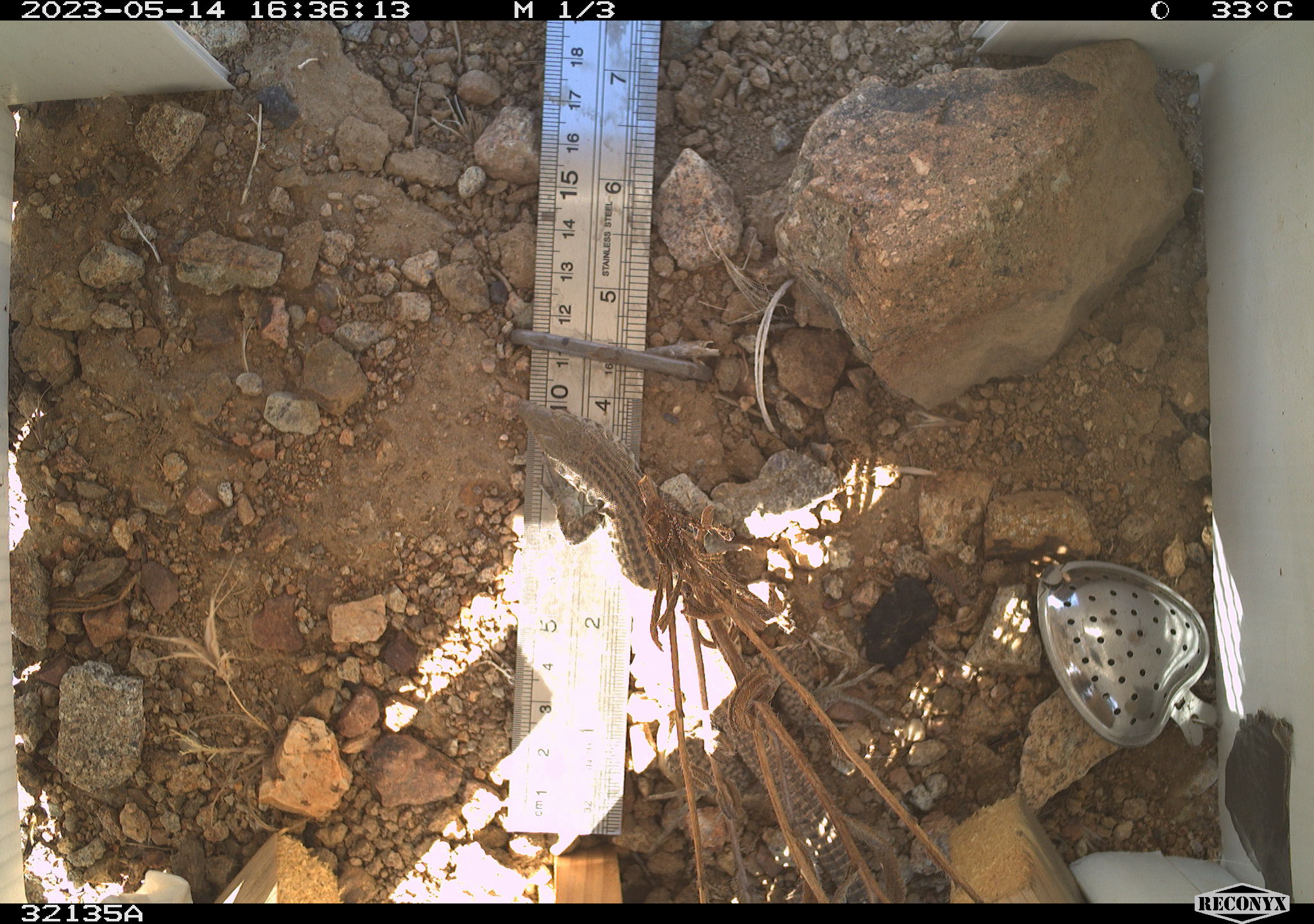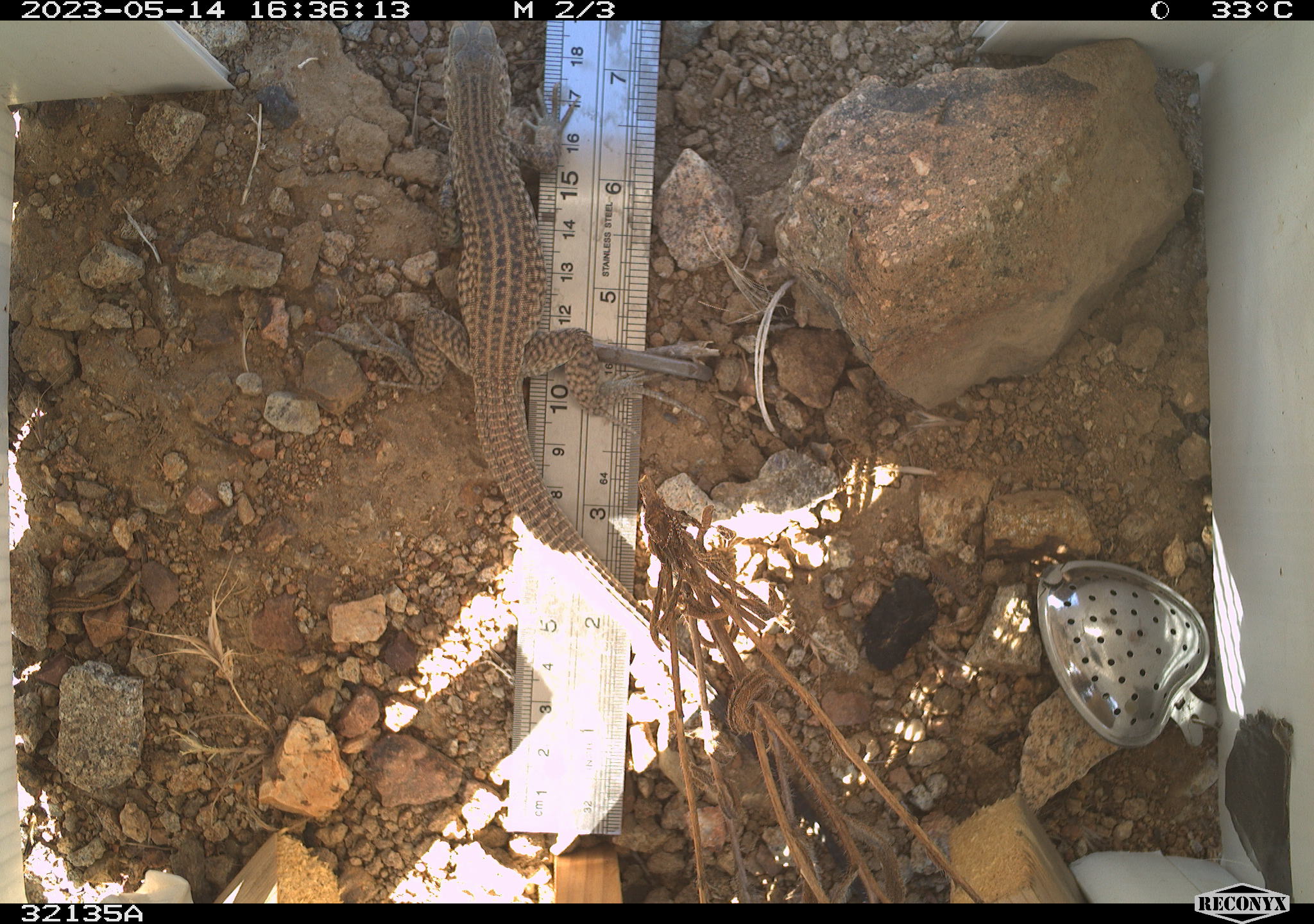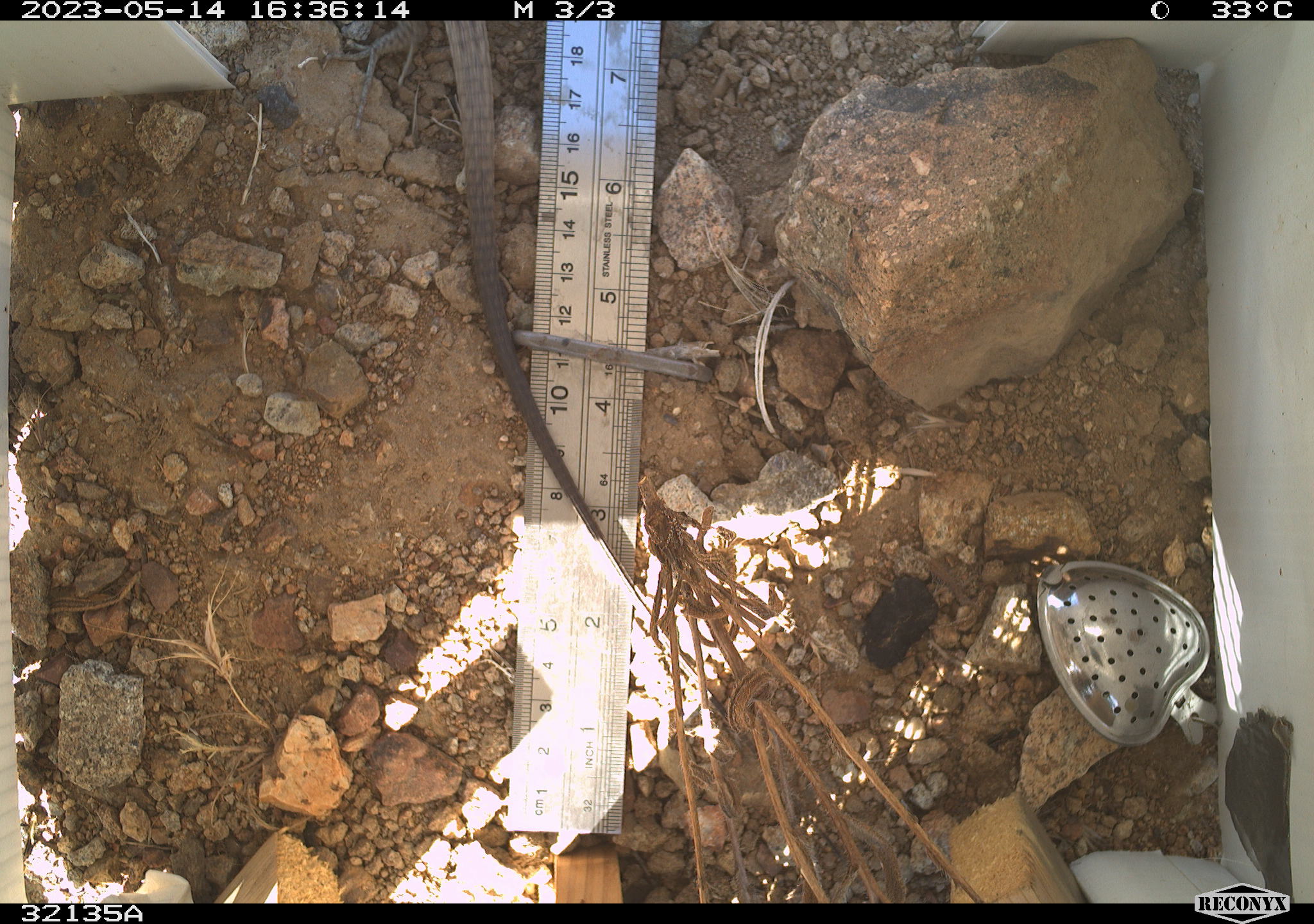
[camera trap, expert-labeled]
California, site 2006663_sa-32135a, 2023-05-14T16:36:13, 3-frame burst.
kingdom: Animalia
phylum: Chordata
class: Reptilia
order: Squamata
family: Teiidae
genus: Aspidoscelis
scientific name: Aspidoscelis tigris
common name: western whiptail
Western whiptail (Aspidoscelis tigris).